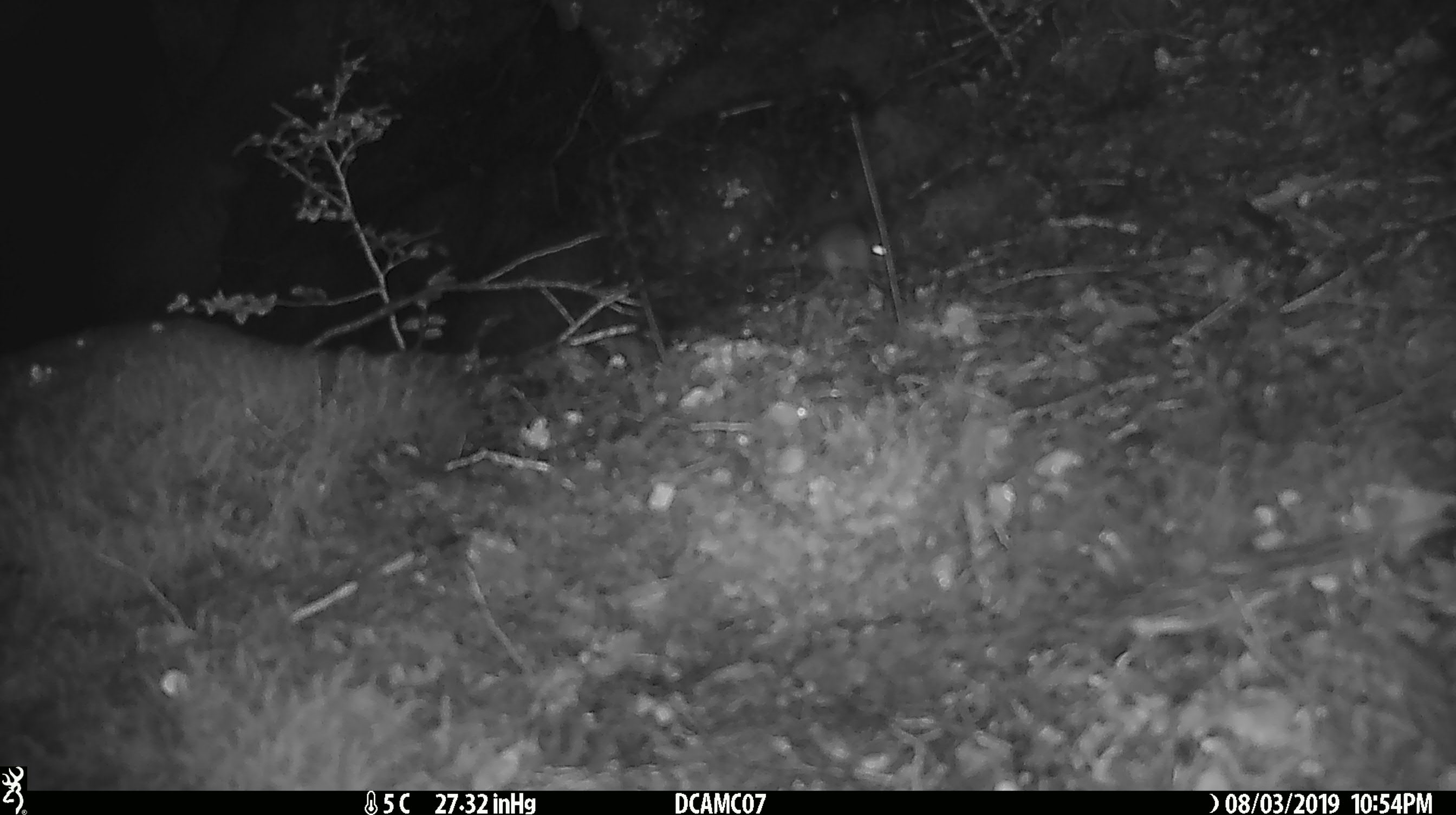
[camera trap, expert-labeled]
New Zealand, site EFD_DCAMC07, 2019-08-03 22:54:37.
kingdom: Animalia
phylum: Chordata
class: Mammalia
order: Rodentia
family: Muridae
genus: Mus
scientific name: Mus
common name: mouse